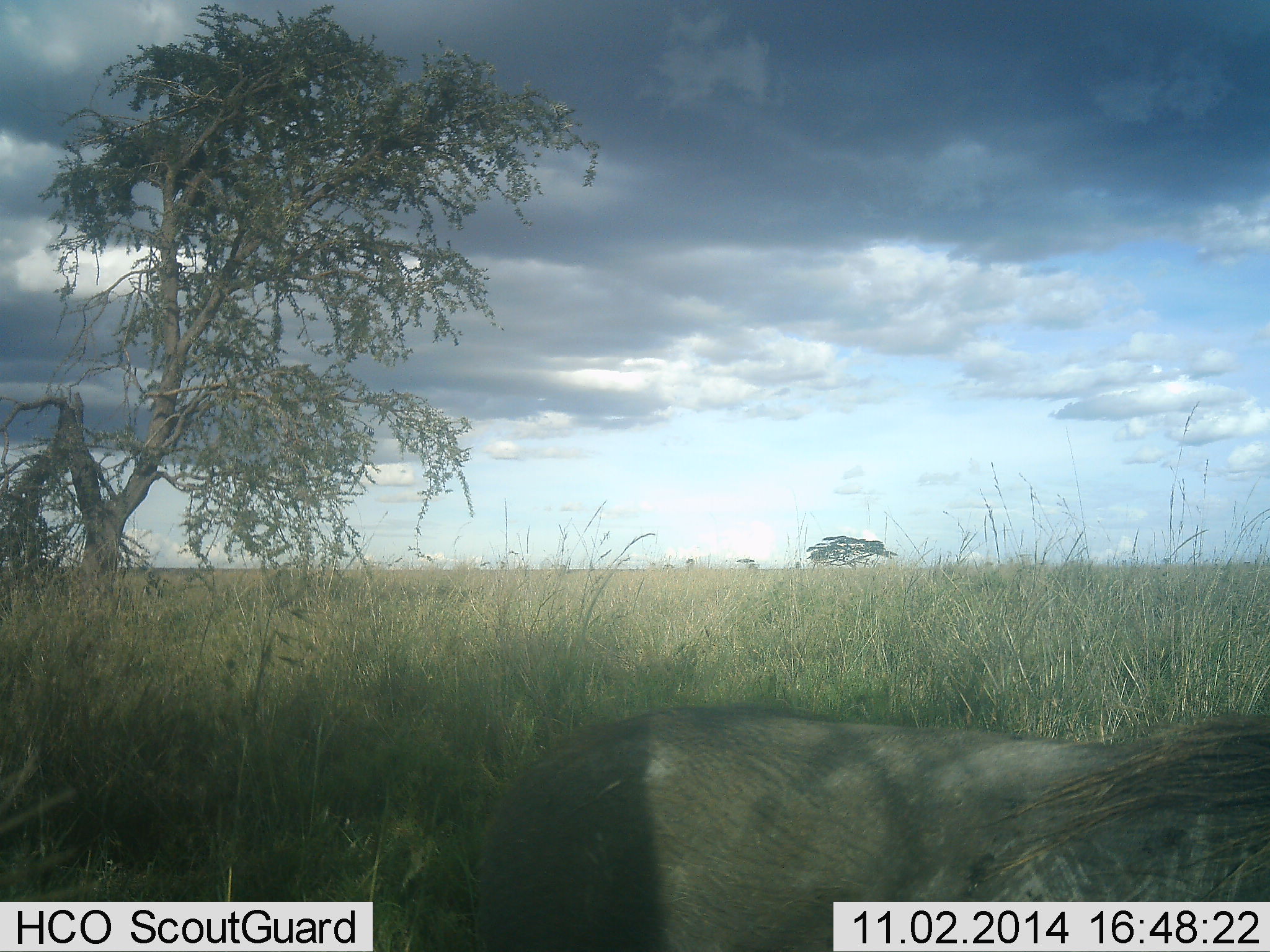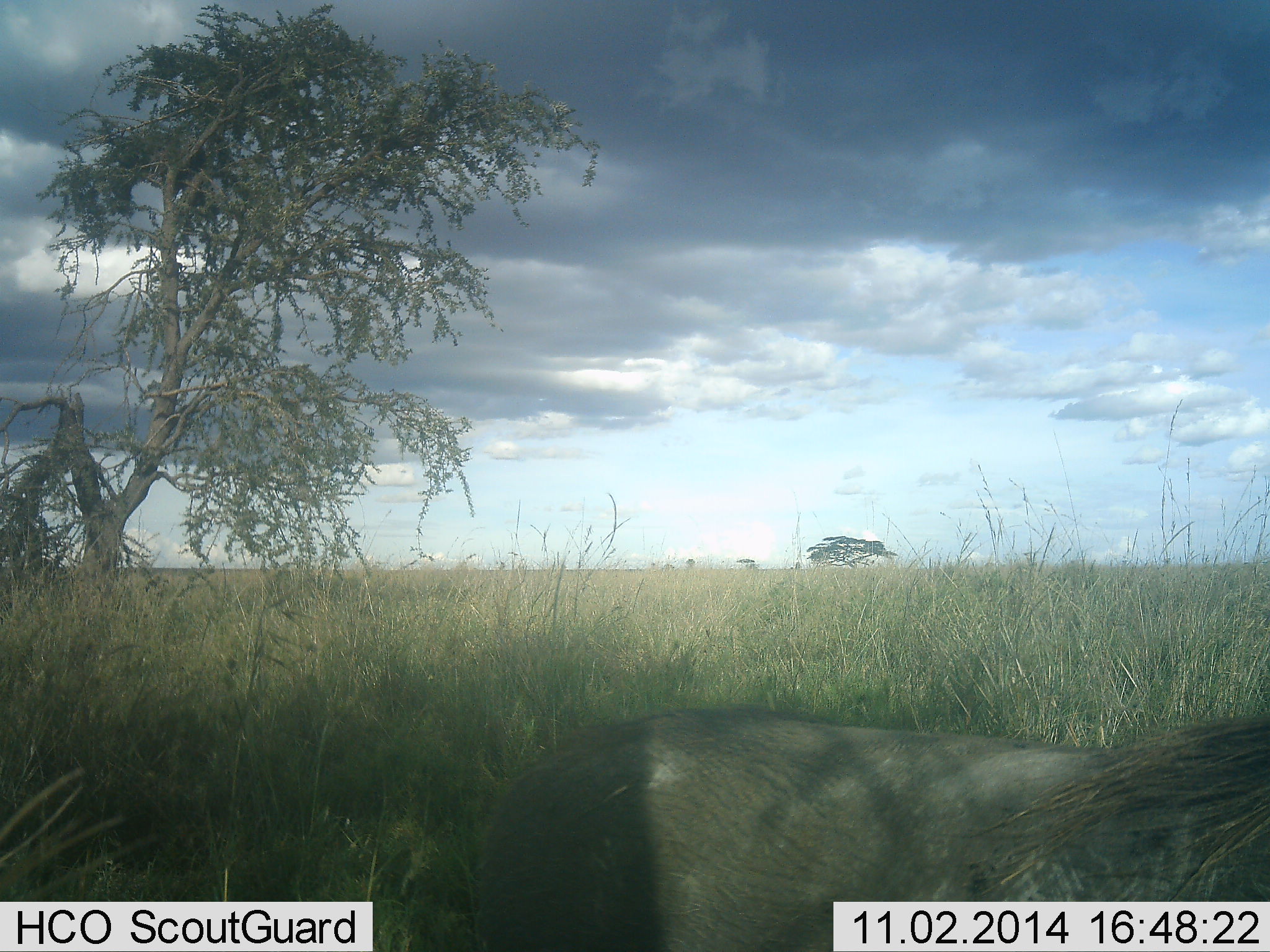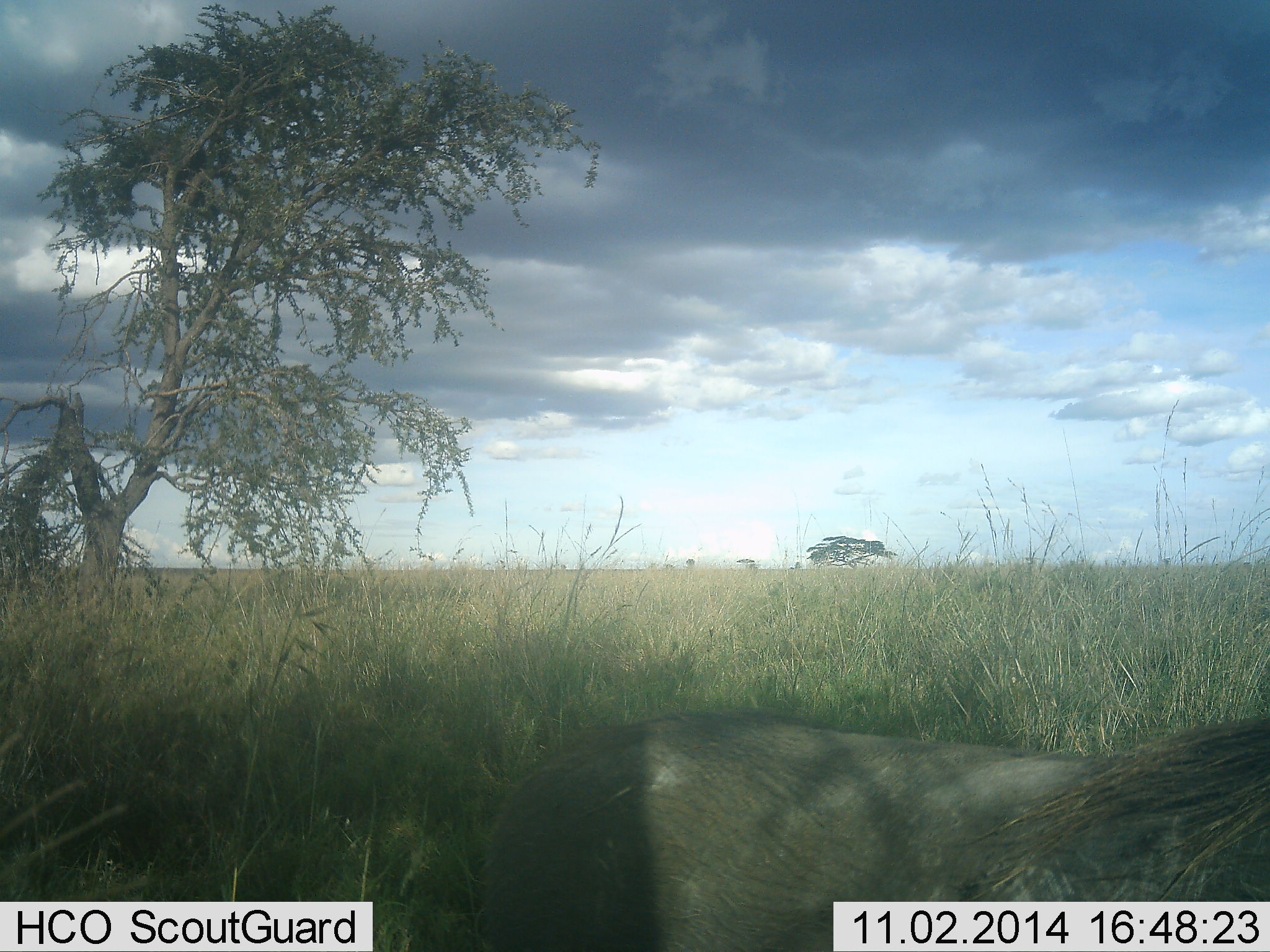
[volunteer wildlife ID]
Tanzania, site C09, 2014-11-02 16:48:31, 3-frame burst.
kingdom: Animalia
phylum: Chordata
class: Mammalia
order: Artiodactyla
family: Suidae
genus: Phacochoerus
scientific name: Phacochoerus africanus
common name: warthog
Warthog (Phacochoerus africanus), count 1. Behavior (volunteer vote fractions): standing 50%, resting 30%, moving 20%, interacting 0%. Young present (vote fraction): 0%. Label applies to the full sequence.